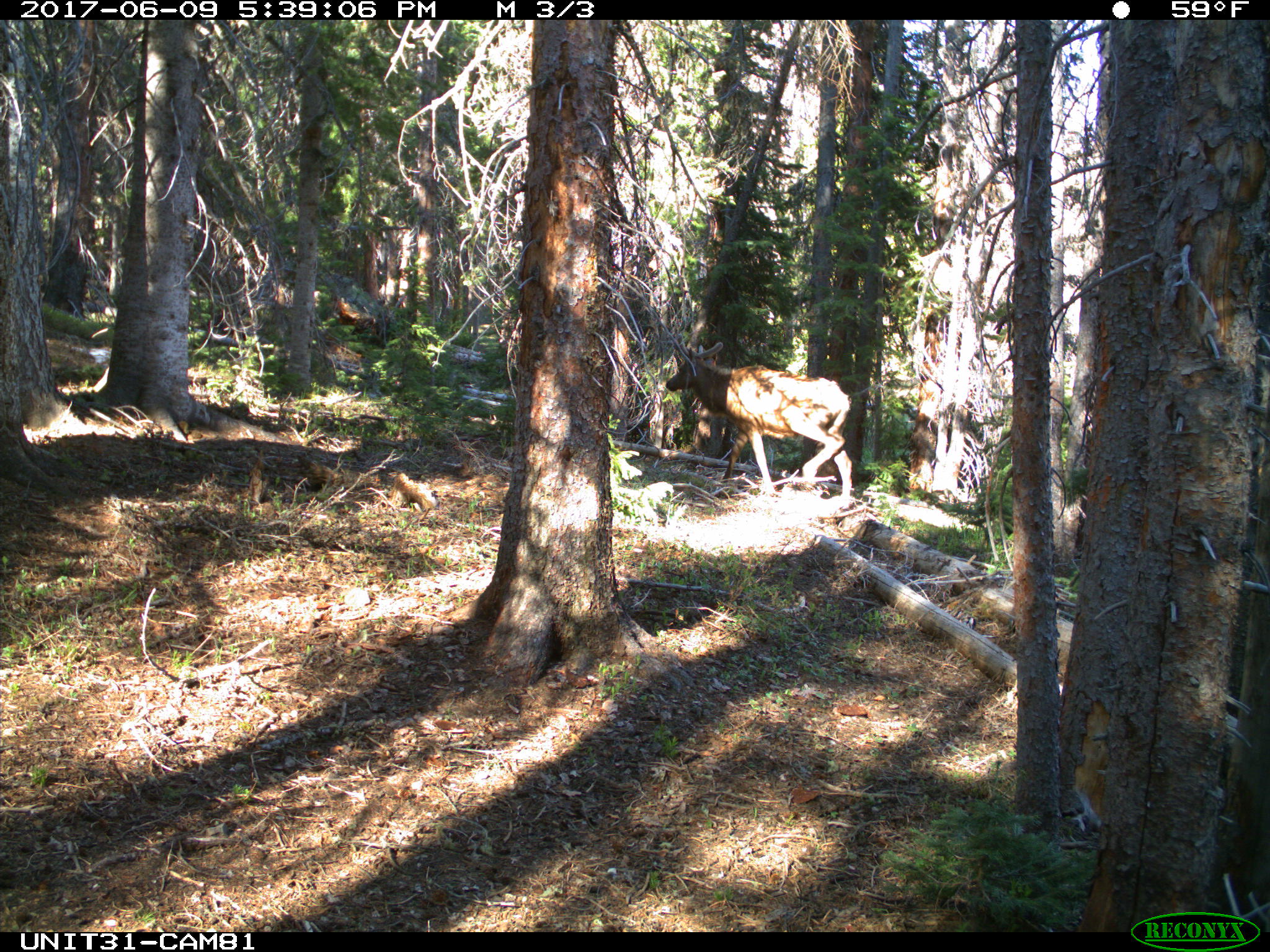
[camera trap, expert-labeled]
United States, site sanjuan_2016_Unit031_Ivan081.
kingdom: Animalia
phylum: Chordata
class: Mammalia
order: Artiodactyla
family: Cervidae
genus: Cervus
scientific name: Cervus elaphus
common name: red deer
Cervus elaphus (red deer).